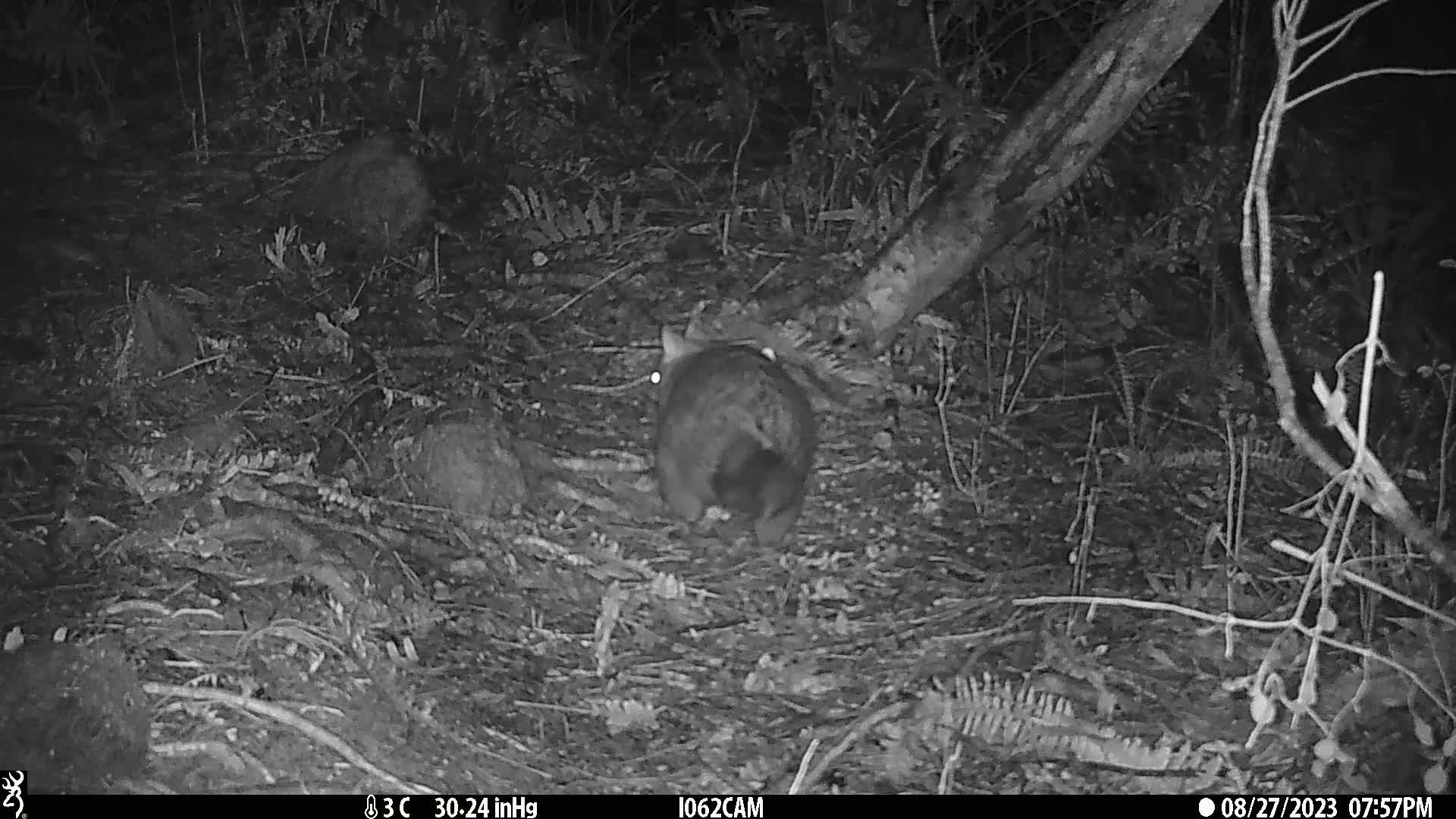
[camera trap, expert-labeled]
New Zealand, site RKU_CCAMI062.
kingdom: Animalia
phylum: Chordata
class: Mammalia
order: Diprotodontia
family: Phalangeridae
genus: Trichosurus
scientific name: Trichosurus vulpecula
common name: common brushtail possum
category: possum